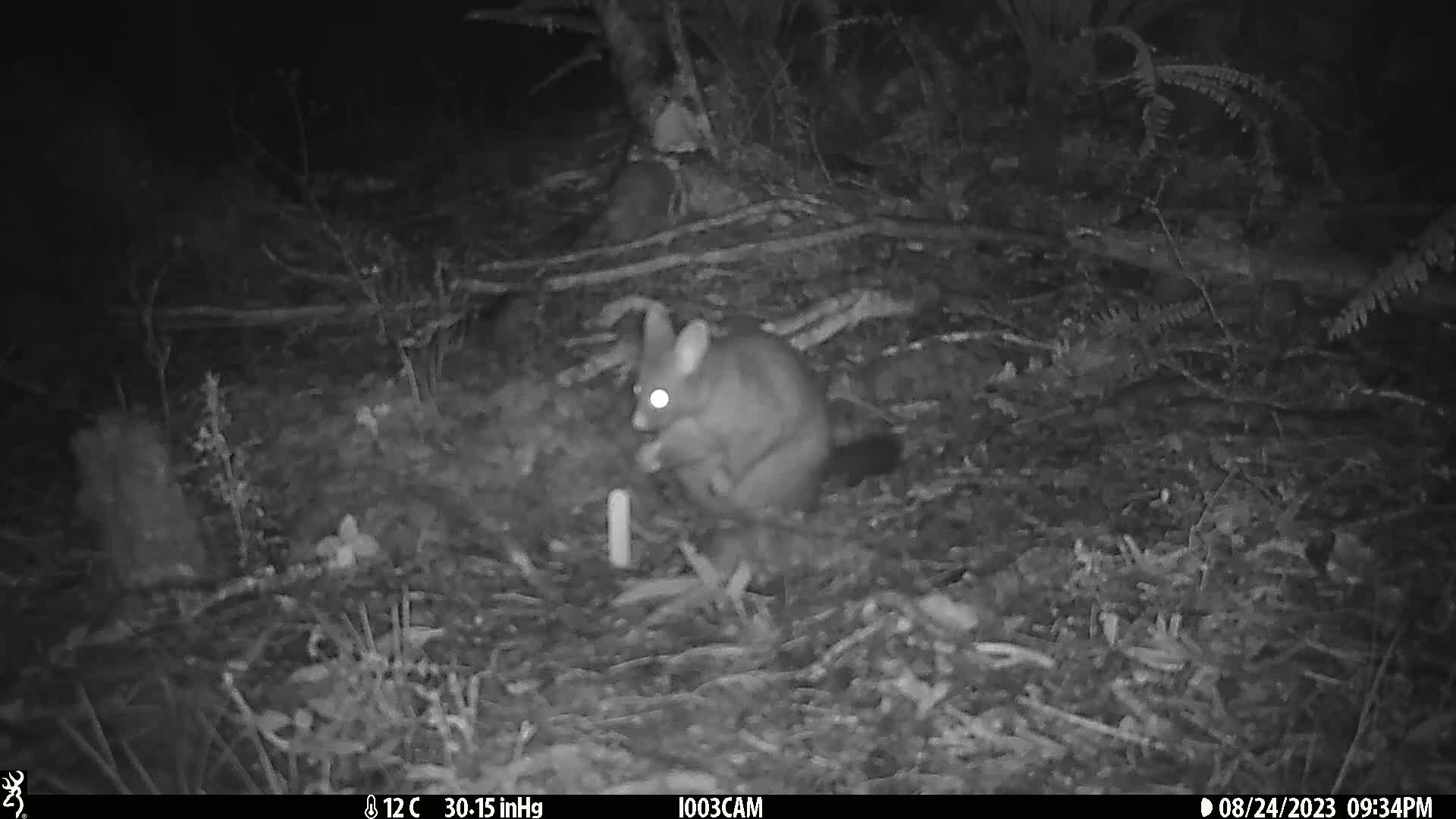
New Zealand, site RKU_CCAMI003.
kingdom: Animalia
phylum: Chordata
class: Mammalia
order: Diprotodontia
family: Phalangeridae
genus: Trichosurus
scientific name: Trichosurus vulpecula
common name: common brushtail possum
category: possum